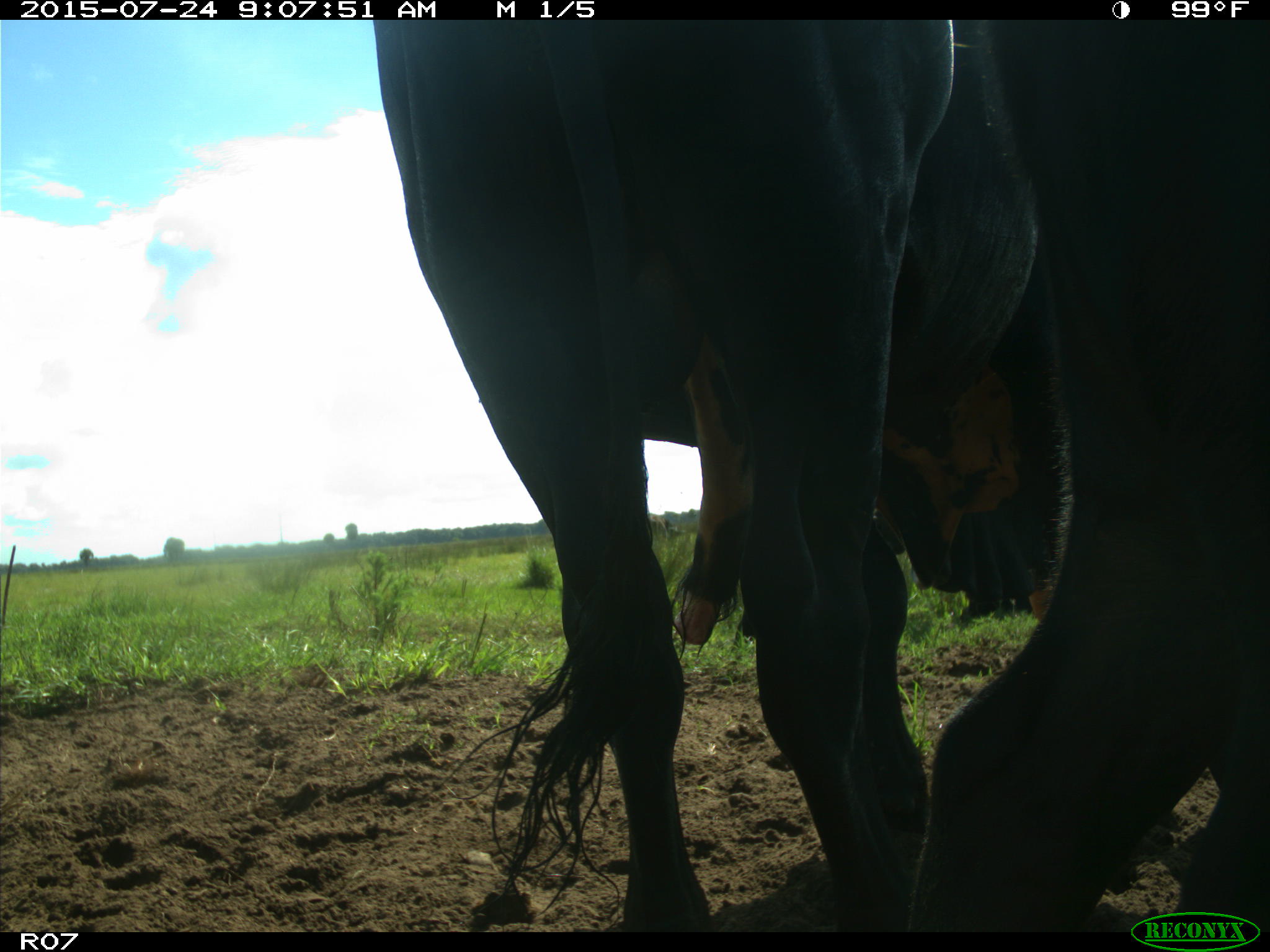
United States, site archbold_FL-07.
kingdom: Animalia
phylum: Chordata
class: Mammalia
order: Artiodactyla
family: Bovidae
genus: Bos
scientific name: Bos taurus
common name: domestic cow